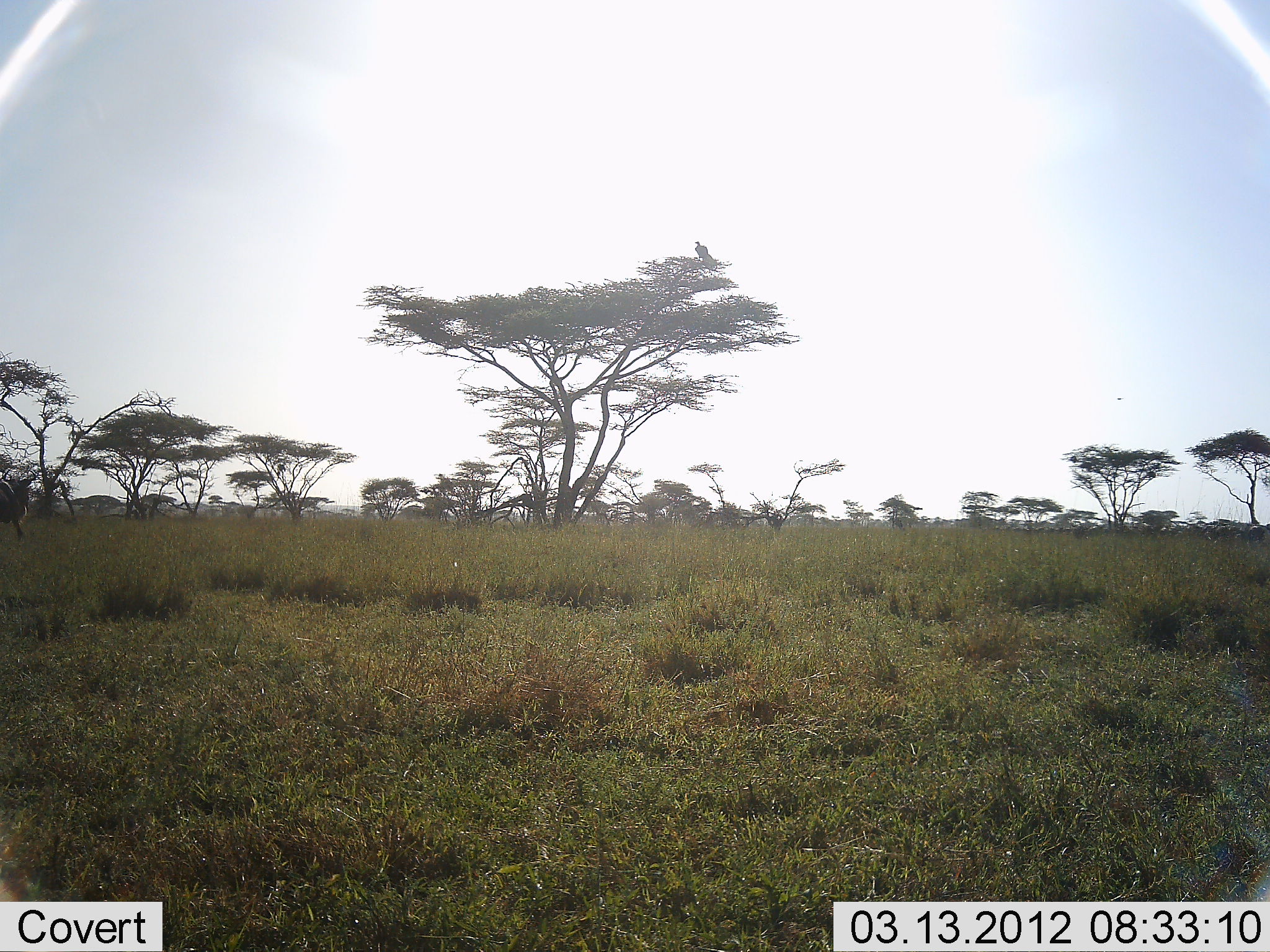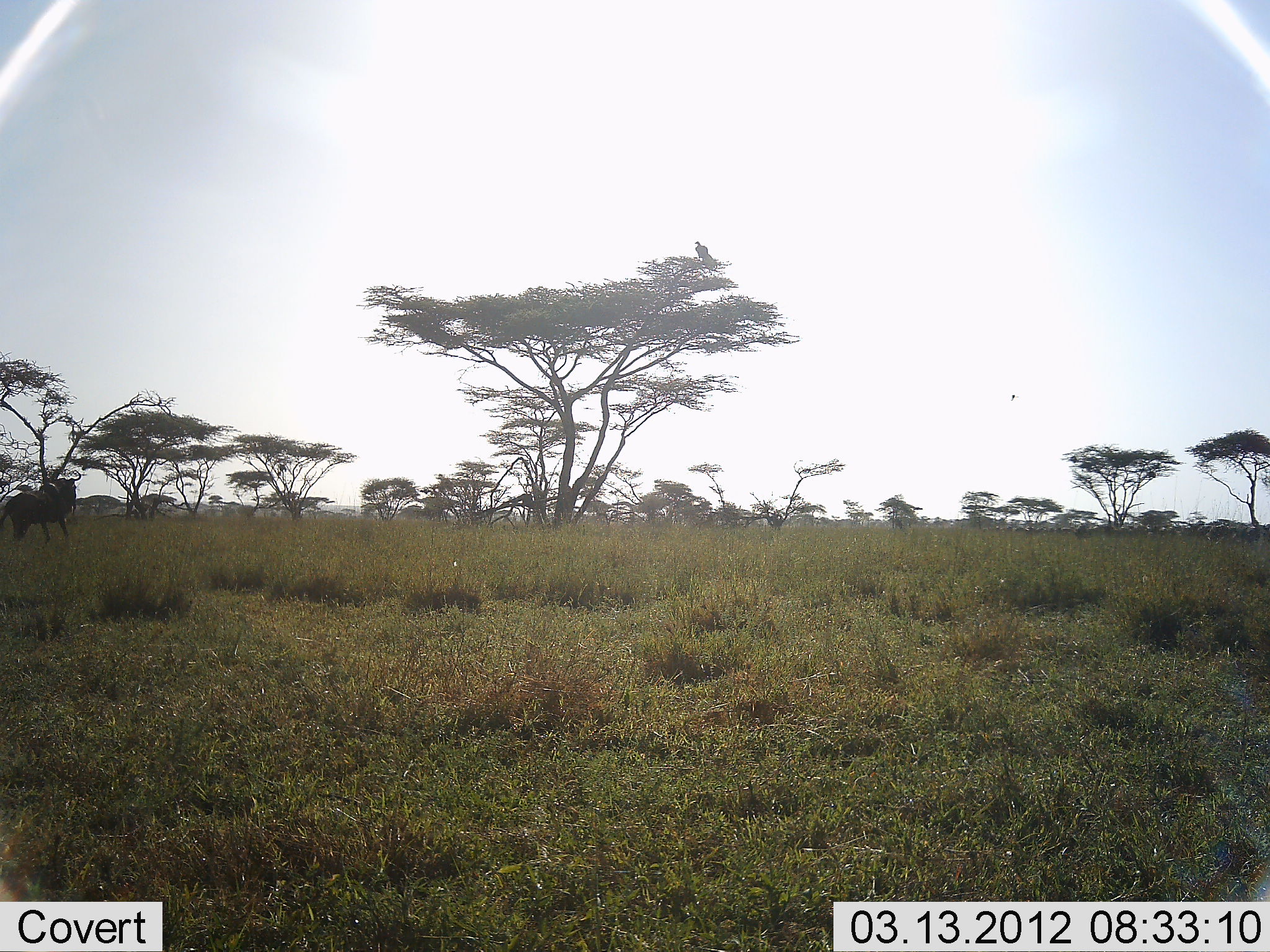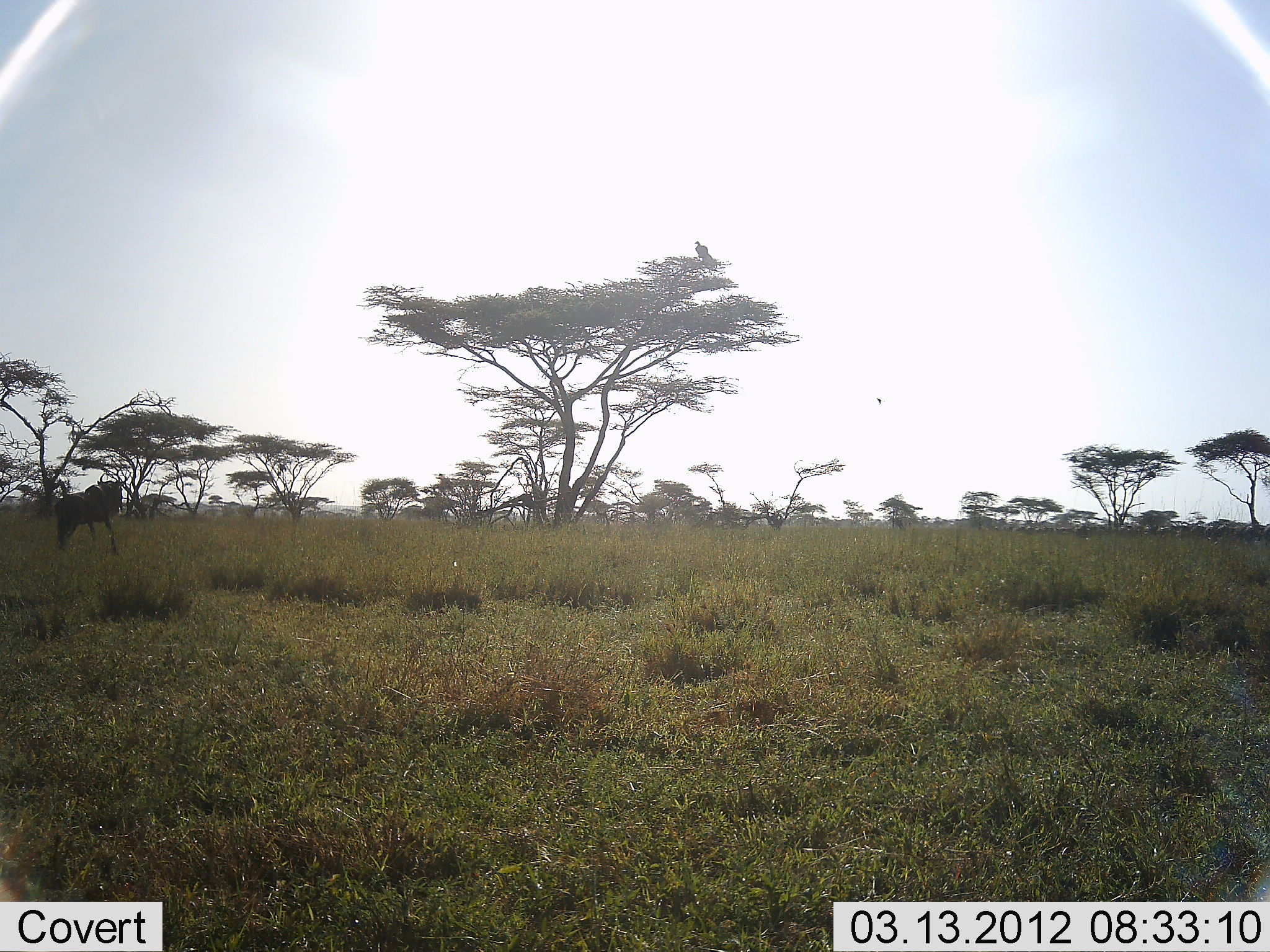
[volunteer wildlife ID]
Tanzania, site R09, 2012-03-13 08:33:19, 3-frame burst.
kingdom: Animalia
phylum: Chordata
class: Mammalia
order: Artiodactyla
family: Bovidae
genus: Connochaetes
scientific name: Connochaetes taurinus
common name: blue wildebeest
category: wildebeest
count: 1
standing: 3%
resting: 0%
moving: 97%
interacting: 0%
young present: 0%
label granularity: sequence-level